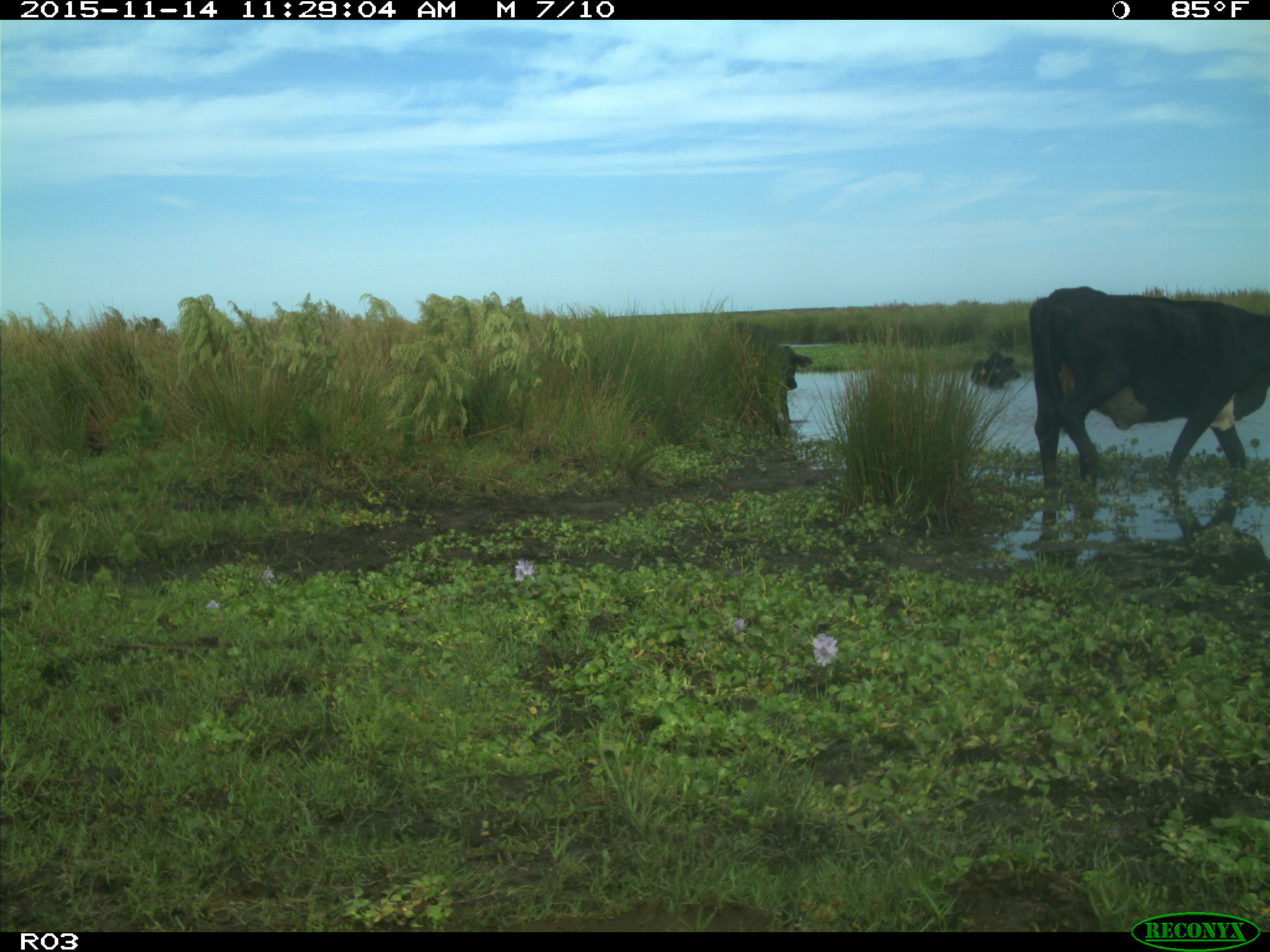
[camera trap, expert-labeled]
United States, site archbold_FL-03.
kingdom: Animalia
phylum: Chordata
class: Mammalia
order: Artiodactyla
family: Bovidae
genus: Bos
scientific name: Bos taurus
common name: domestic cow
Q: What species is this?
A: Bos taurus (domestic cow).